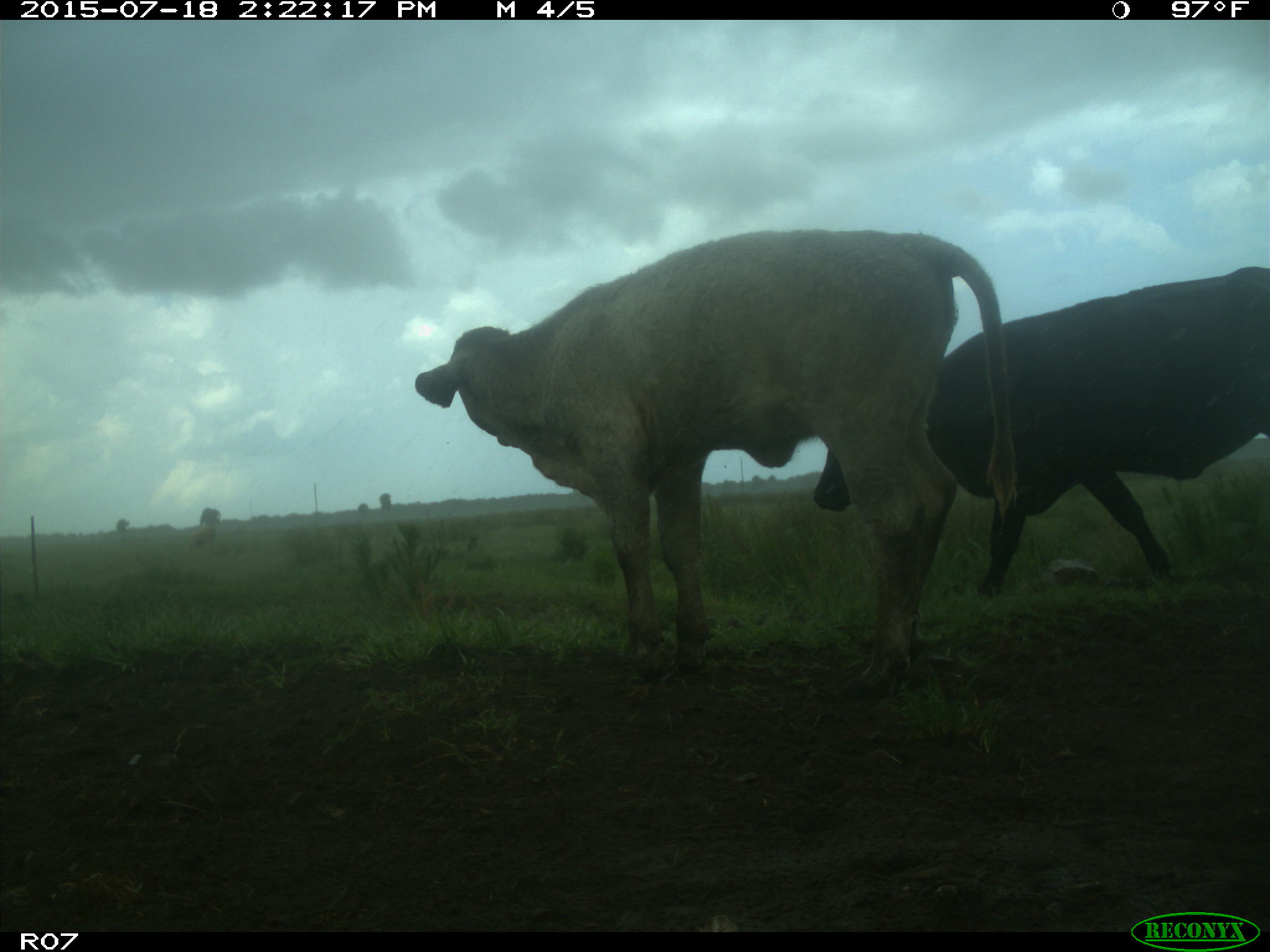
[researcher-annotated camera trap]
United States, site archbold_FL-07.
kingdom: Animalia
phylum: Chordata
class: Mammalia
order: Artiodactyla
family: Bovidae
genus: Bos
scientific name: Bos taurus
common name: domestic cow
Bos taurus (domestic cow).